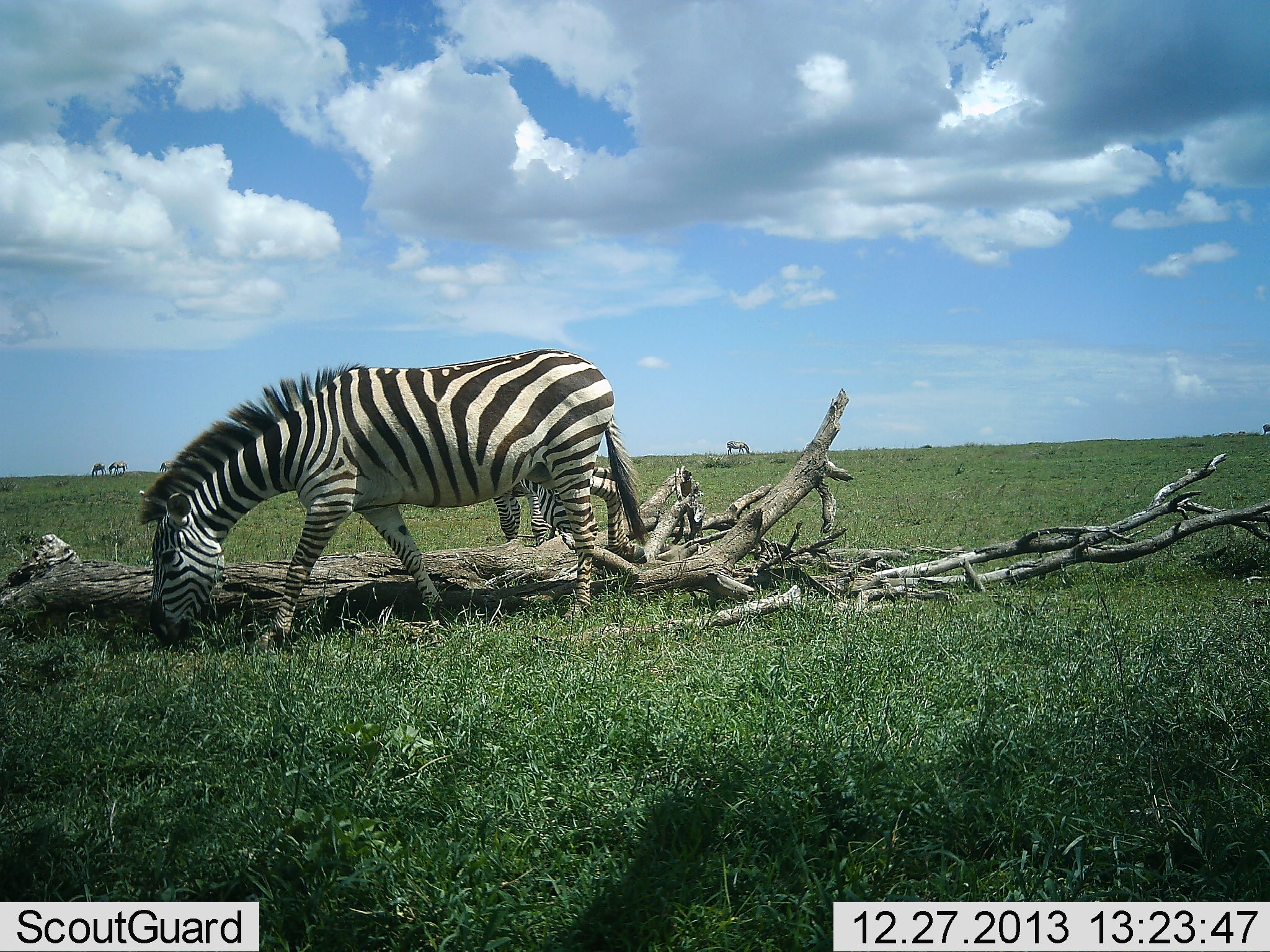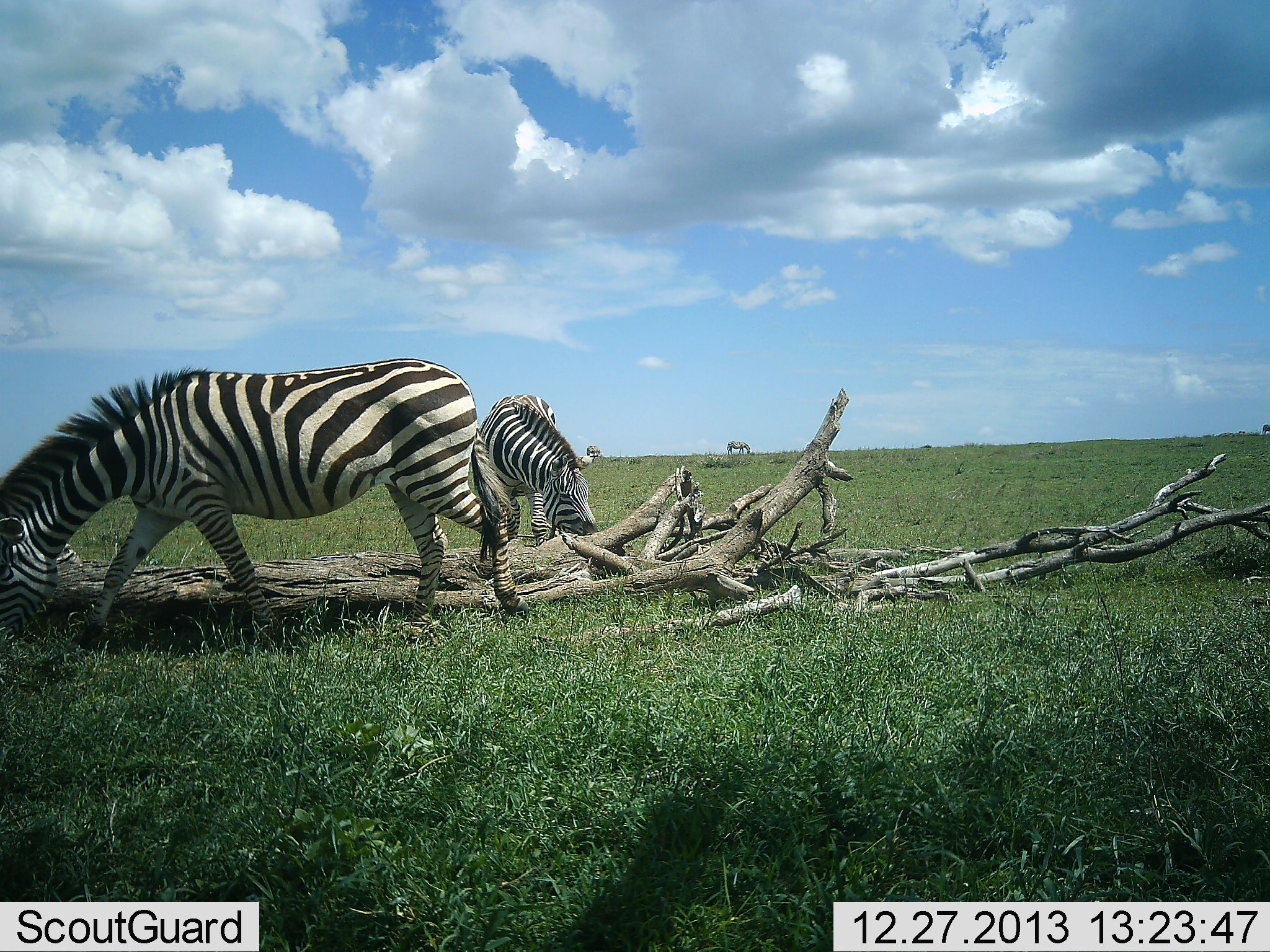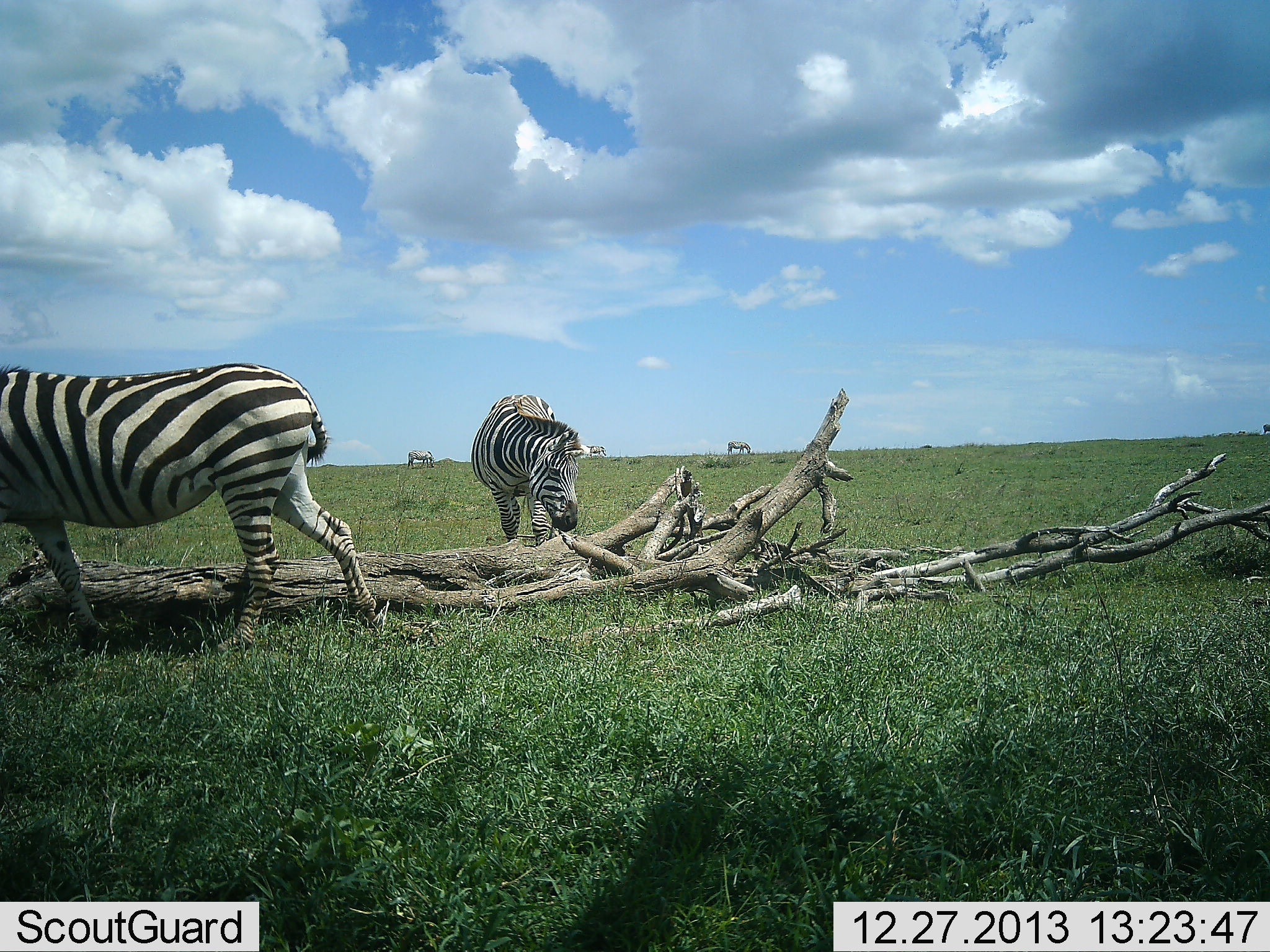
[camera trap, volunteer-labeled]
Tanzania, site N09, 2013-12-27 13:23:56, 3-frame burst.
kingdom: Animalia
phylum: Chordata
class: Mammalia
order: Perissodactyla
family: Equidae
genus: Equus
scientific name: Equus quagga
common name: plains zebra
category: zebra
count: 7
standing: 20%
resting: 10%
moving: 60%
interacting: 0%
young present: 0%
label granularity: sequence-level